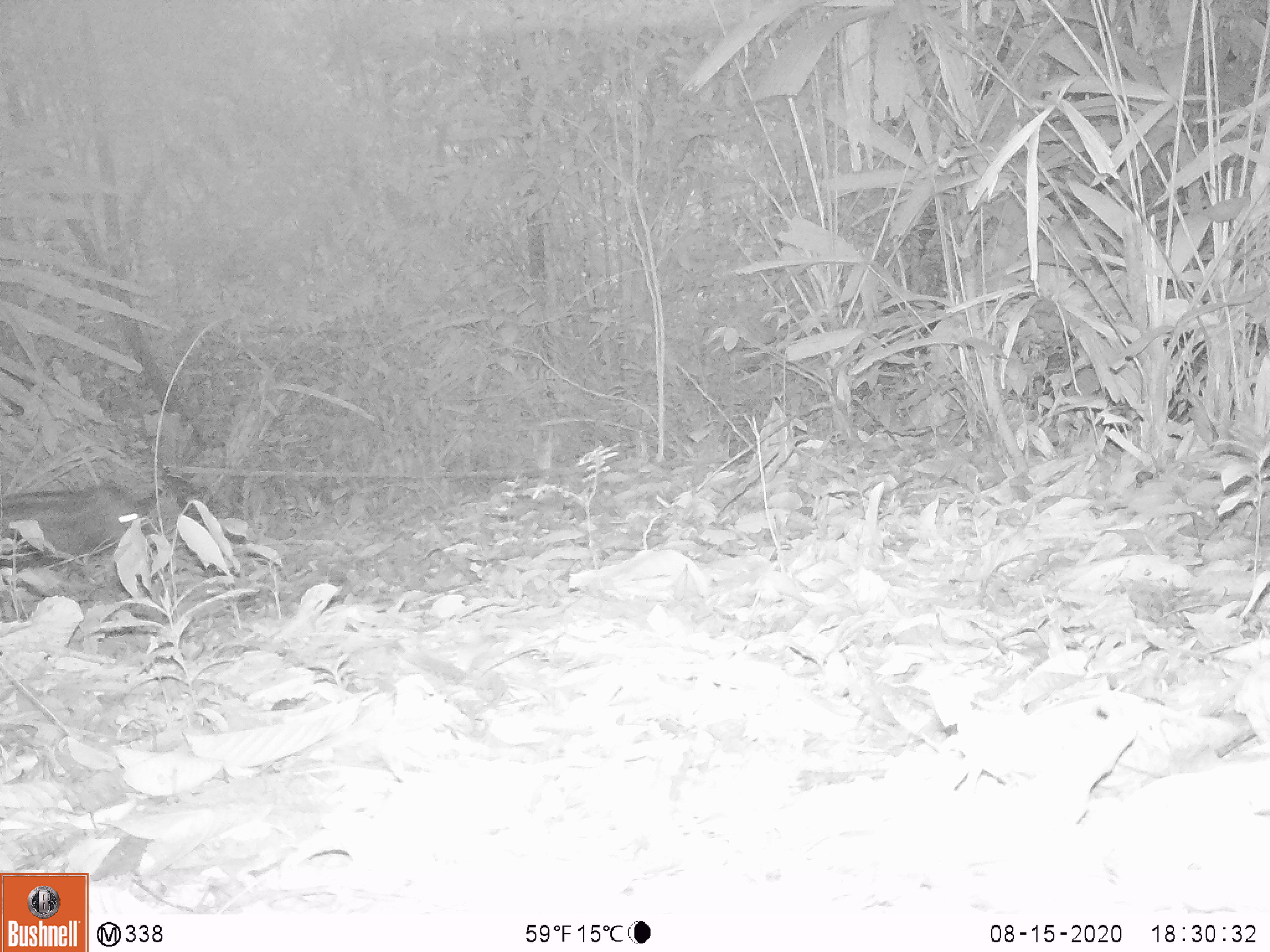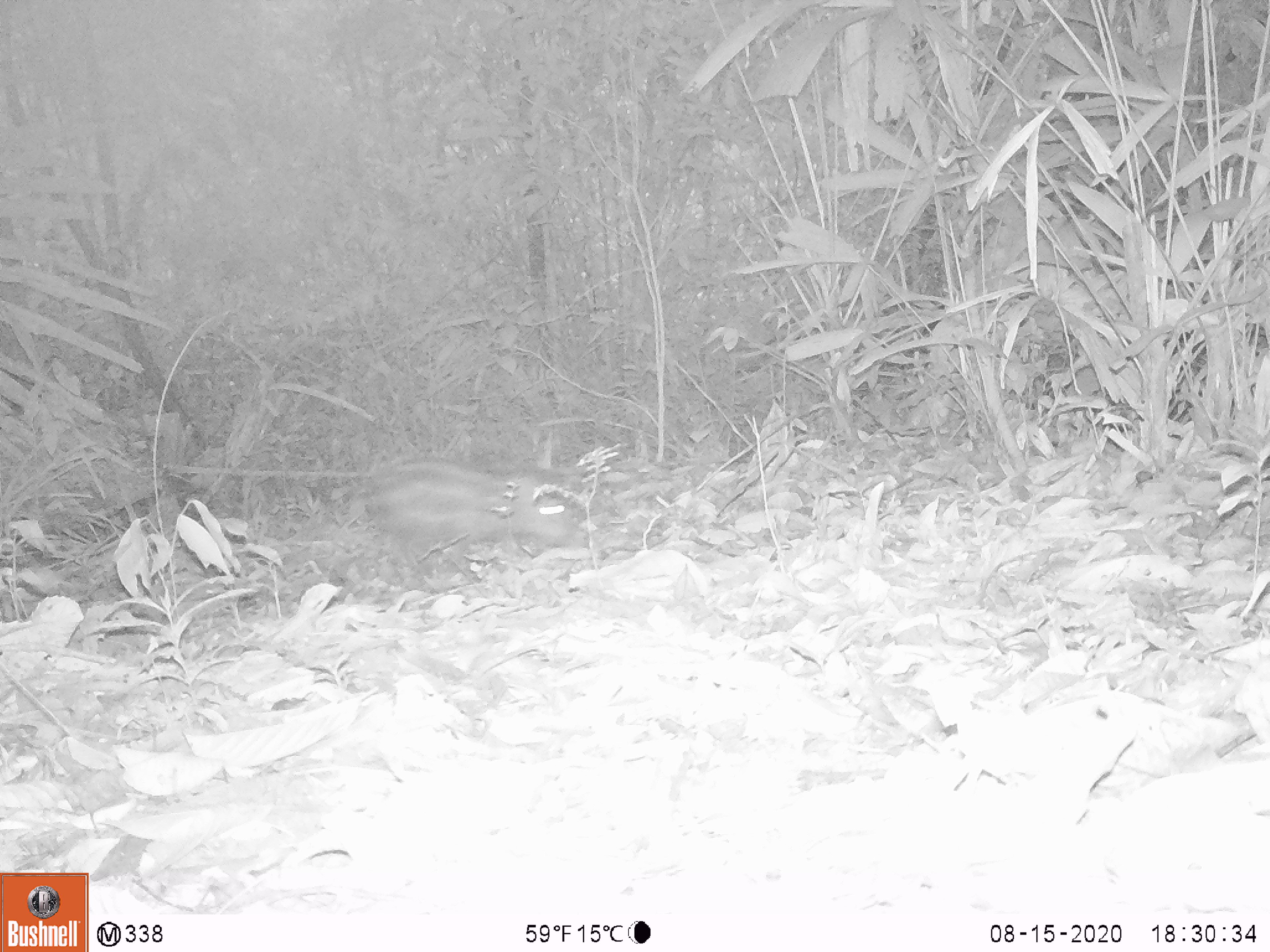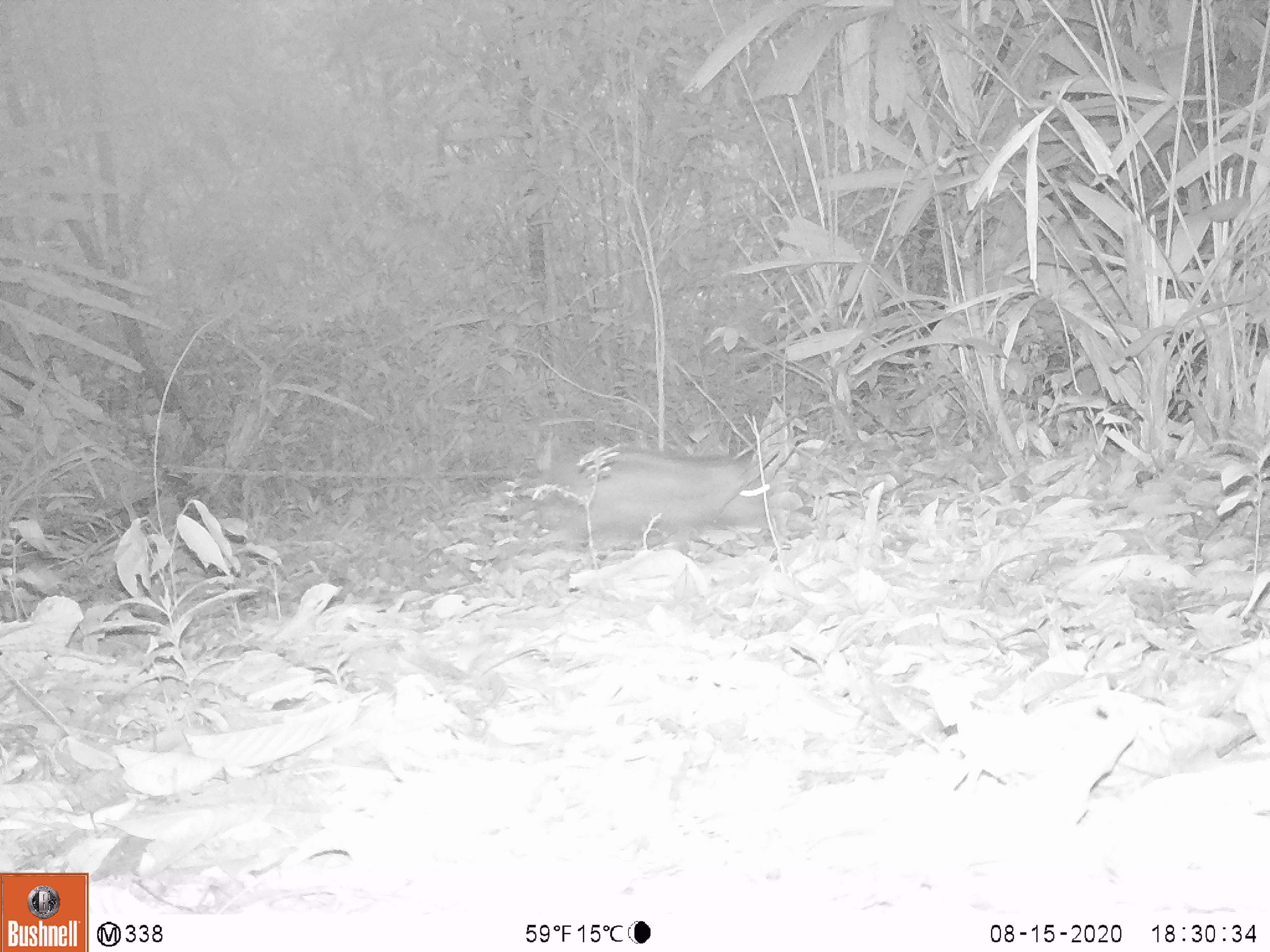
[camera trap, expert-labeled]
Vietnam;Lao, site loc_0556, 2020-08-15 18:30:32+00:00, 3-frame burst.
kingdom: Animalia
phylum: Chordata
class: Mammalia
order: Artiodactyla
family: Suidae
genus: Sus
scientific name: Sus scrofa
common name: eurasian wild pig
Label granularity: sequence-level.